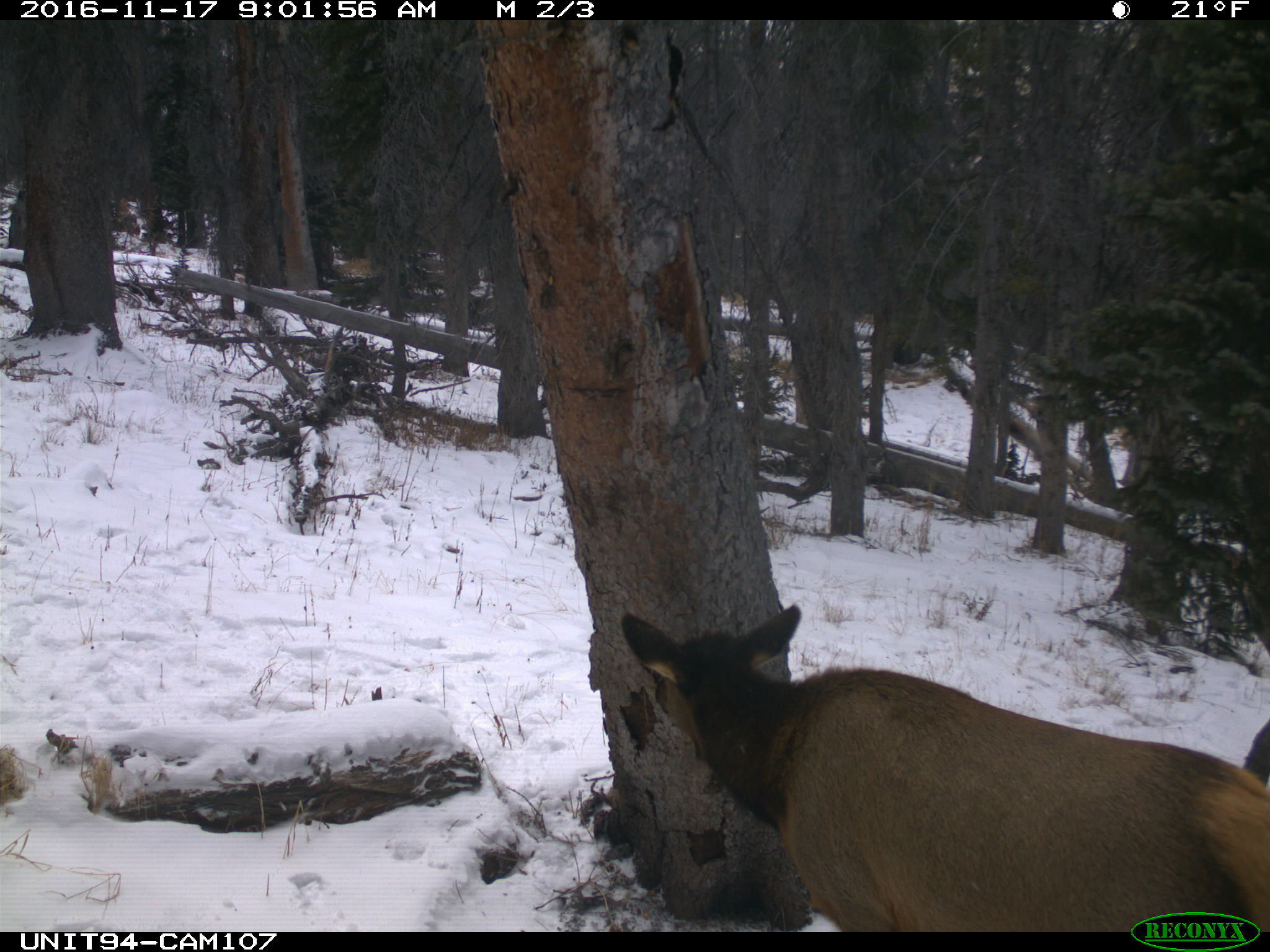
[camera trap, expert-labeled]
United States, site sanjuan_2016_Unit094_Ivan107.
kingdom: Animalia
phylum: Chordata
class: Mammalia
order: Artiodactyla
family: Cervidae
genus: Cervus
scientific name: Cervus elaphus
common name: red deer